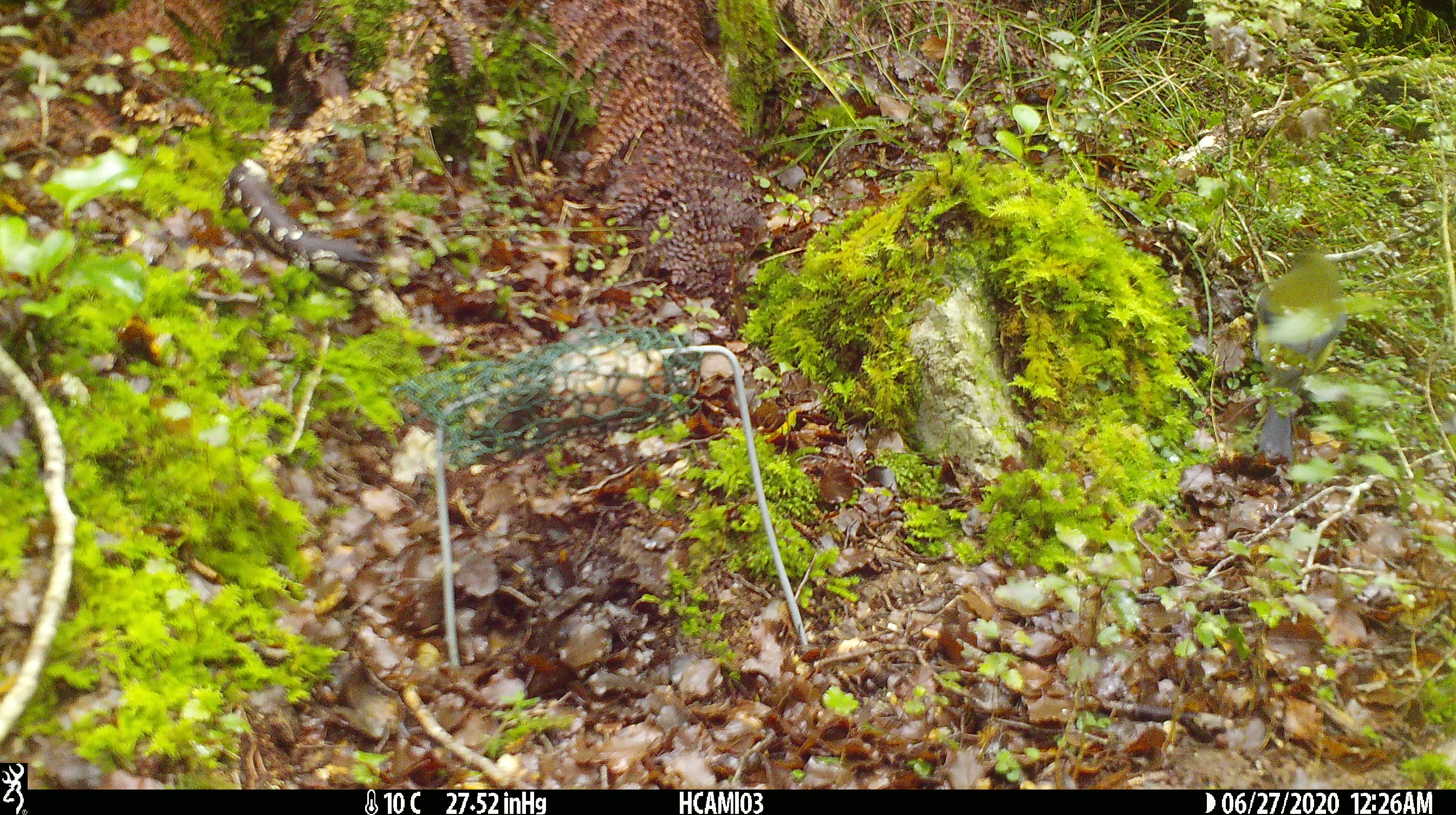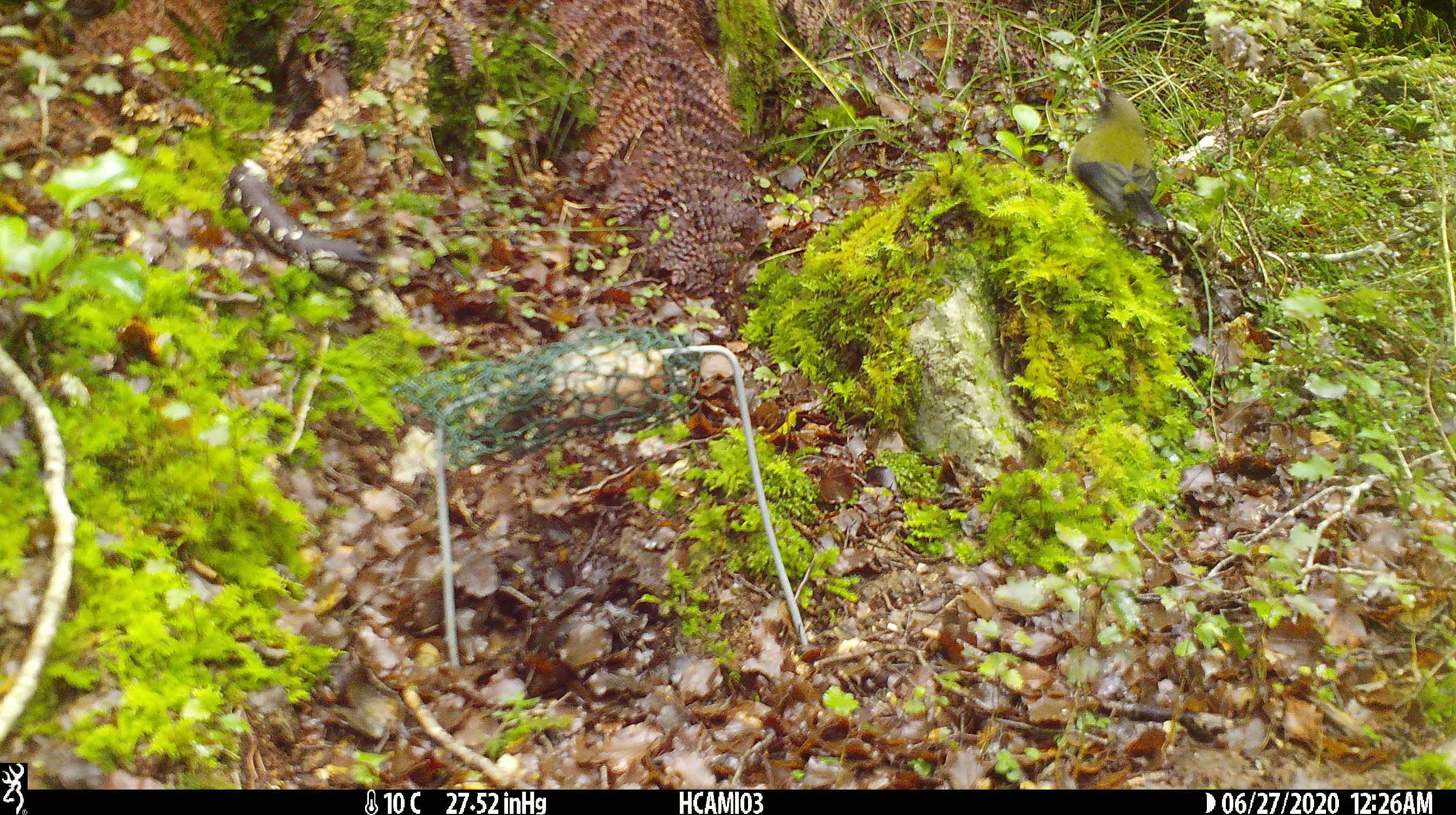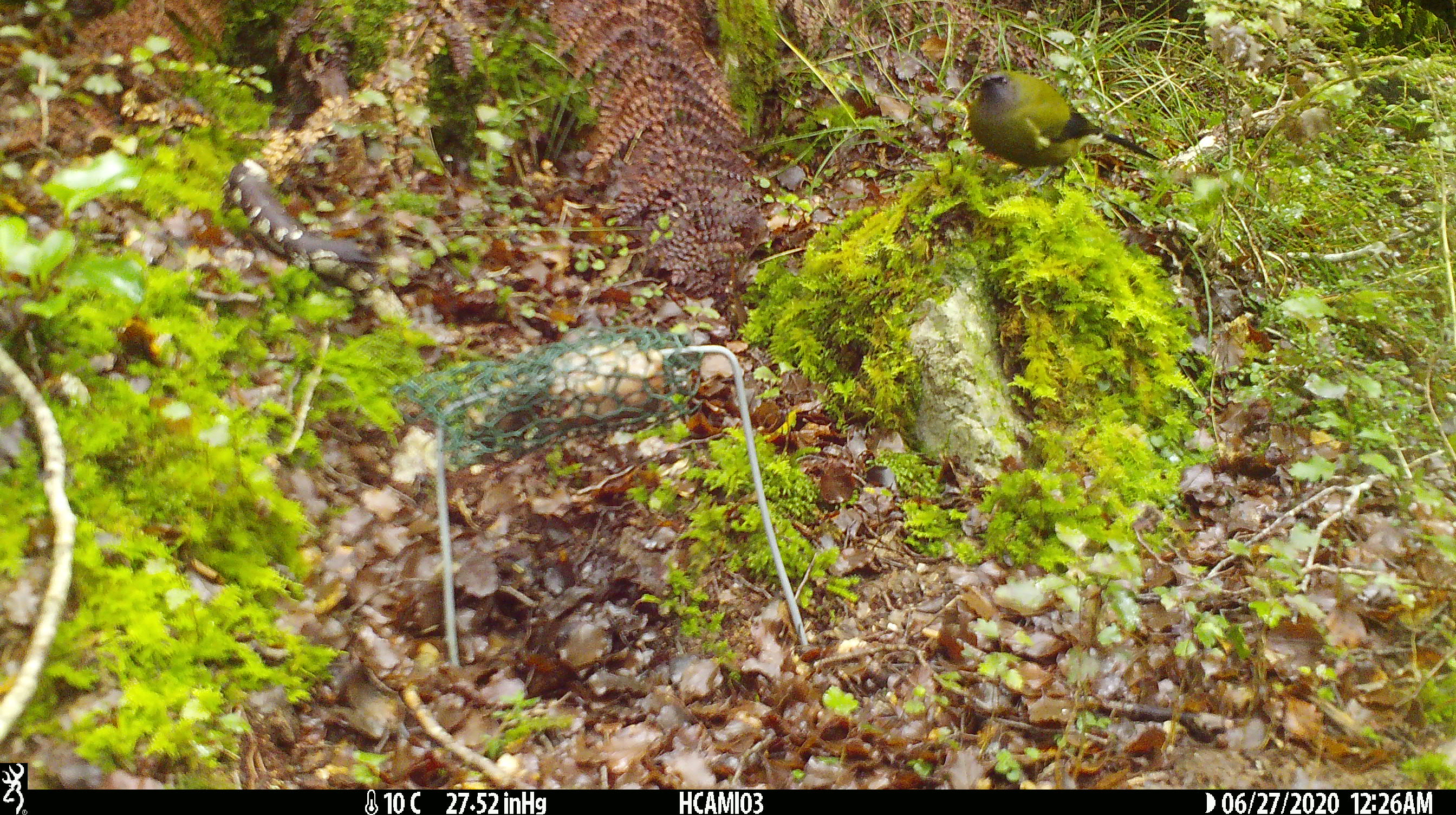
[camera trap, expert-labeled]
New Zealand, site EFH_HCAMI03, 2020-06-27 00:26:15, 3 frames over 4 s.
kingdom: Animalia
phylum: Chordata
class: Aves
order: Passeriformes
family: Meliphagidae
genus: Anthornis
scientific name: Anthornis melanura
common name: new zealand bellbird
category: bellbird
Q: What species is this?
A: Bellbird (new zealand bellbird) (Anthornis melanura).